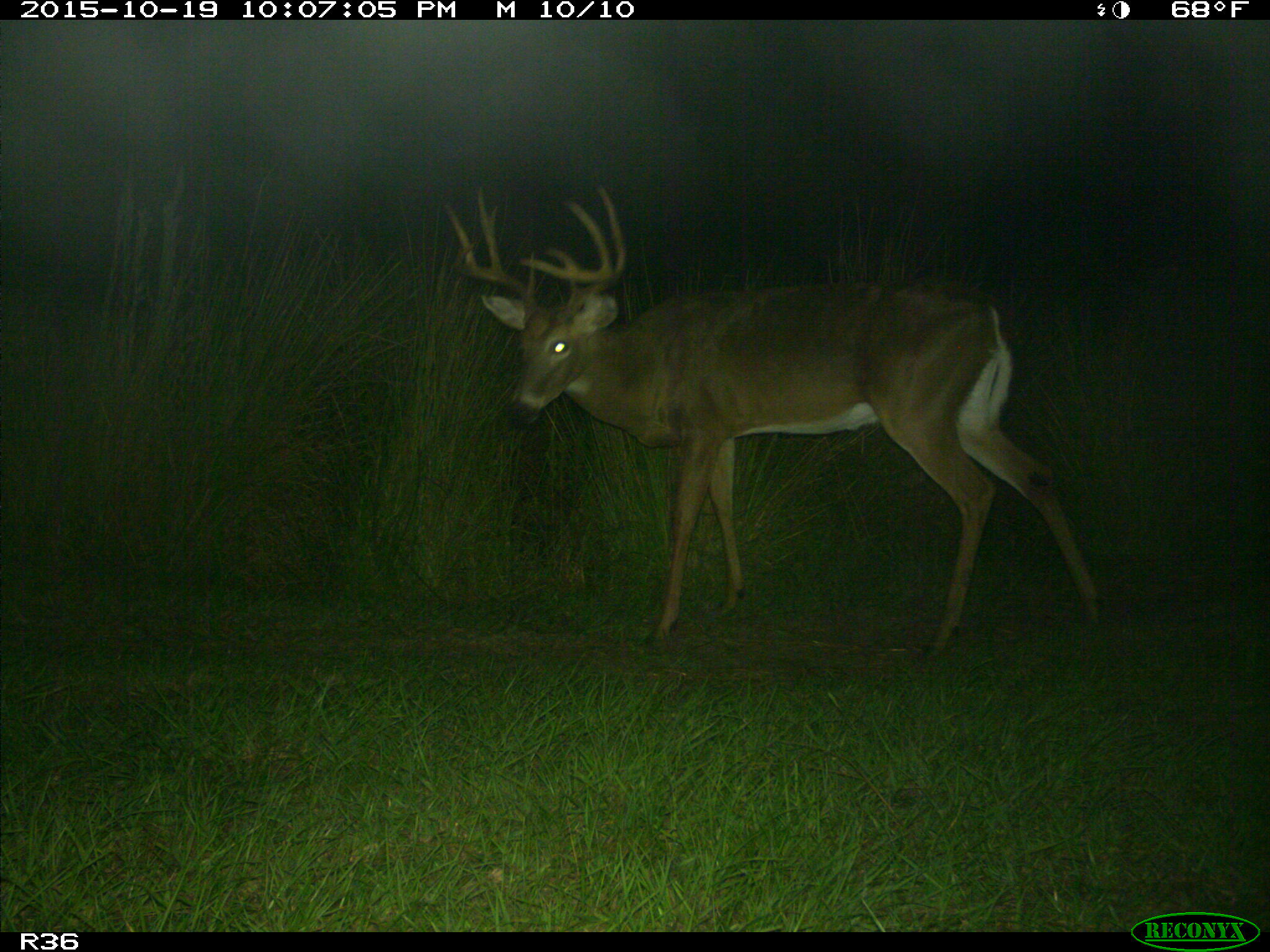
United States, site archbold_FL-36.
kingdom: Animalia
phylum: Chordata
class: Mammalia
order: Artiodactyla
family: Cervidae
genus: Odocoileus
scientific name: Odocoileus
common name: deer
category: unidentified deer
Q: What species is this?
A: Unidentified deer (deer) (Odocoileus).